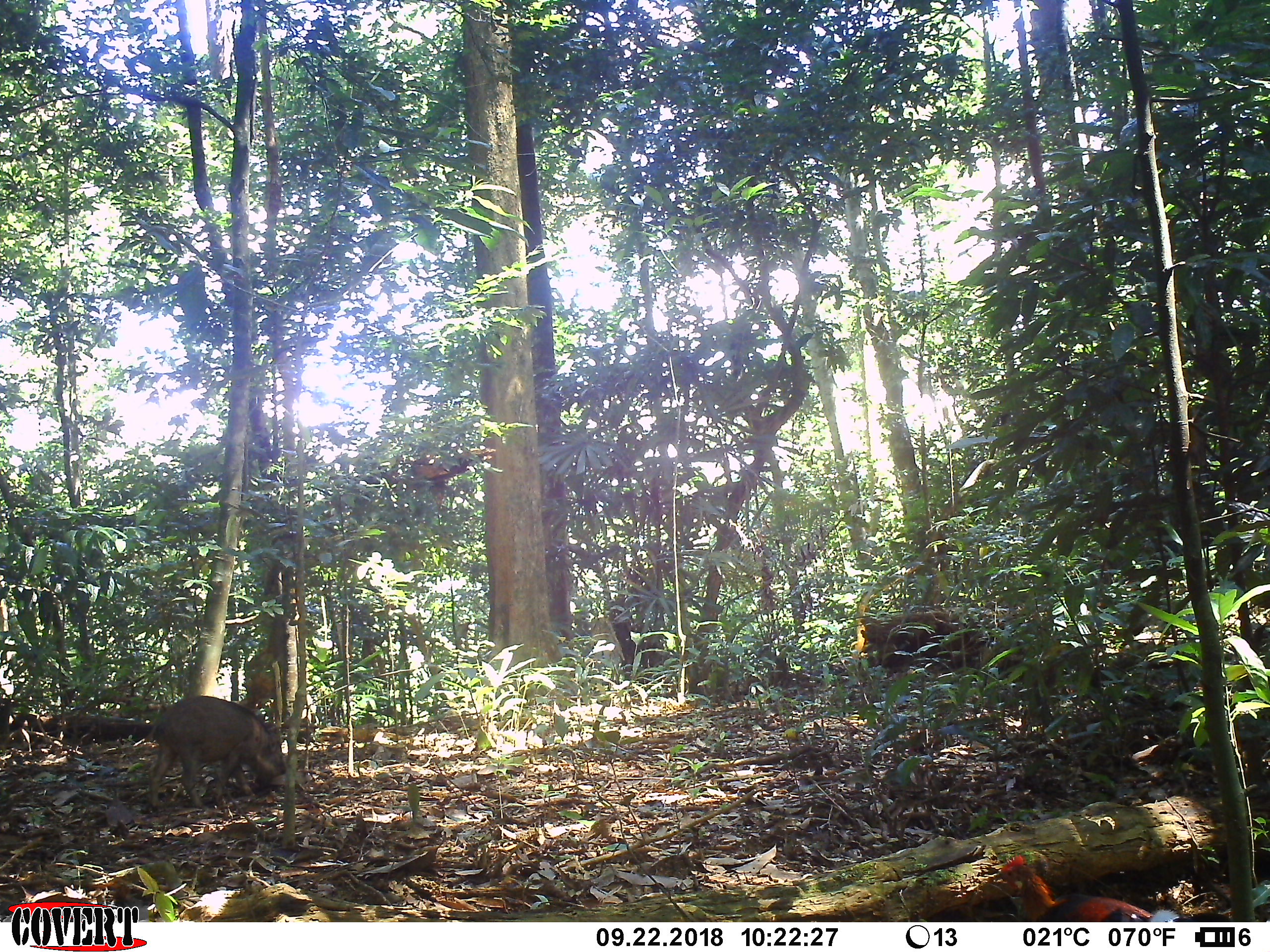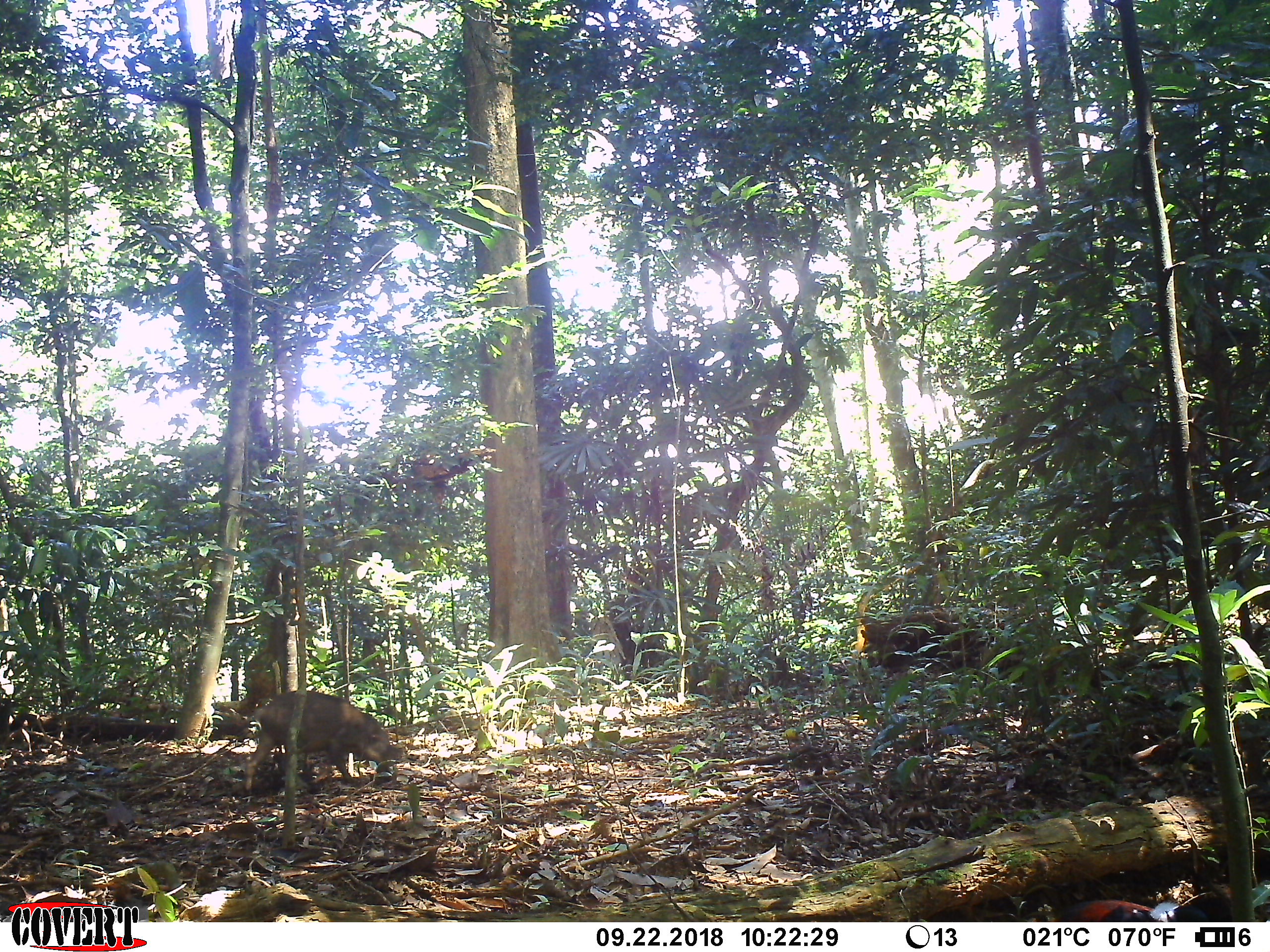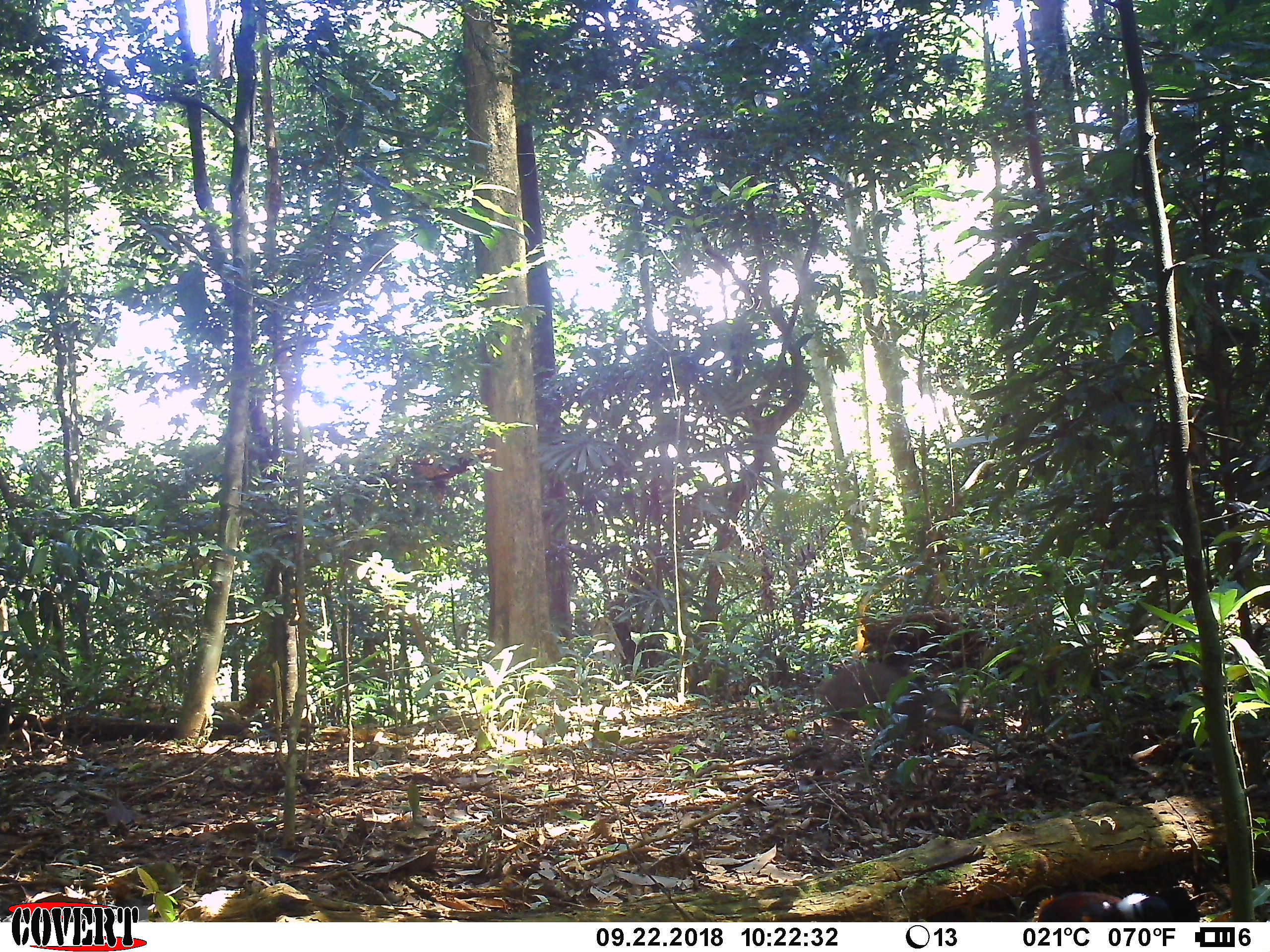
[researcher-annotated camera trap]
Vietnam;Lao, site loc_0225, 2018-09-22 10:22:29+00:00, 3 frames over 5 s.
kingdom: Animalia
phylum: Chordata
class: Mammalia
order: Artiodactyla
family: Suidae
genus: Sus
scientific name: Sus scrofa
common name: eurasian wild pig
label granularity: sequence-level